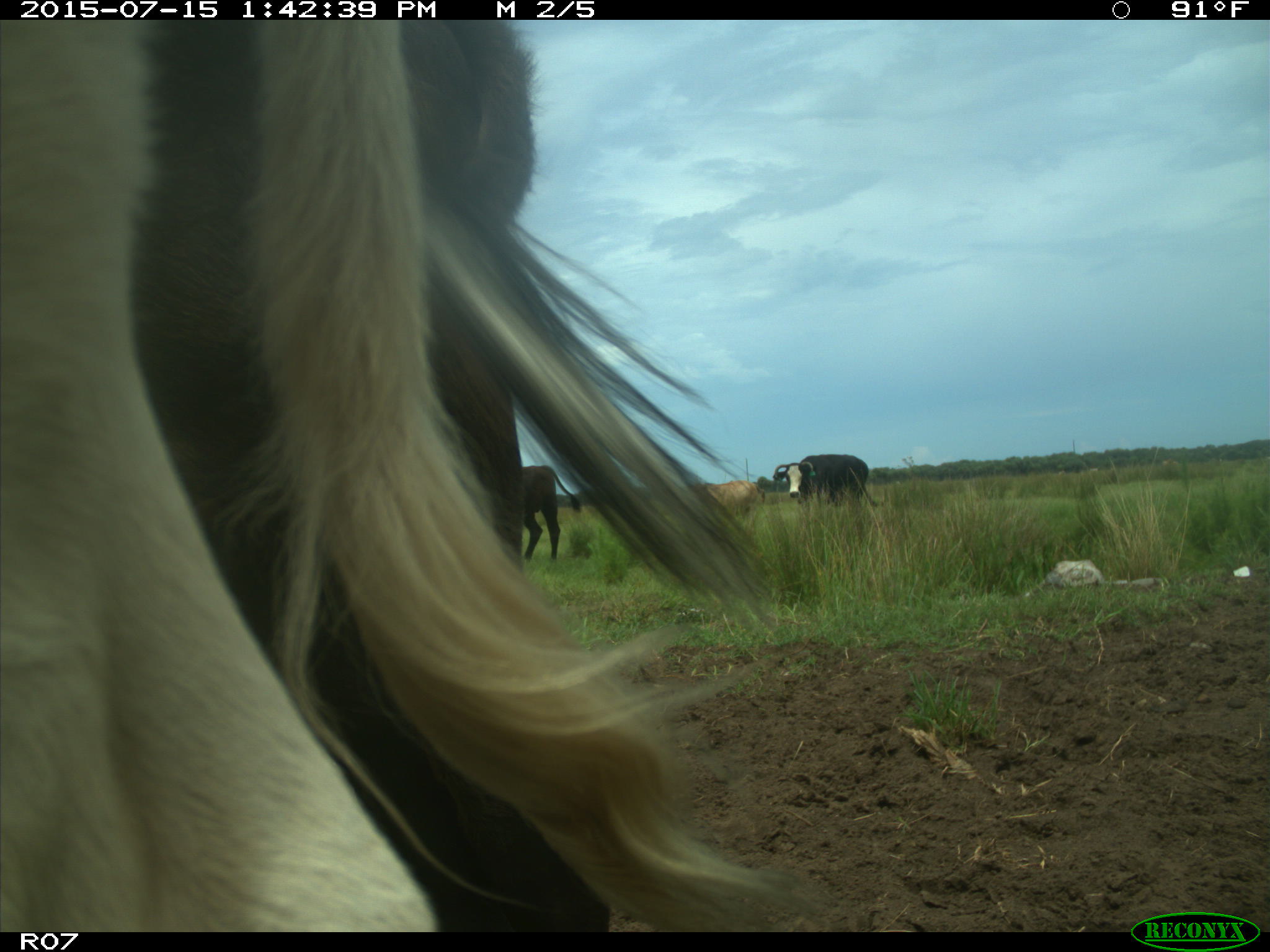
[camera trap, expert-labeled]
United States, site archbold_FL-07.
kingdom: Animalia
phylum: Chordata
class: Mammalia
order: Artiodactyla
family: Bovidae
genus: Bos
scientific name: Bos taurus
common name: domestic cow